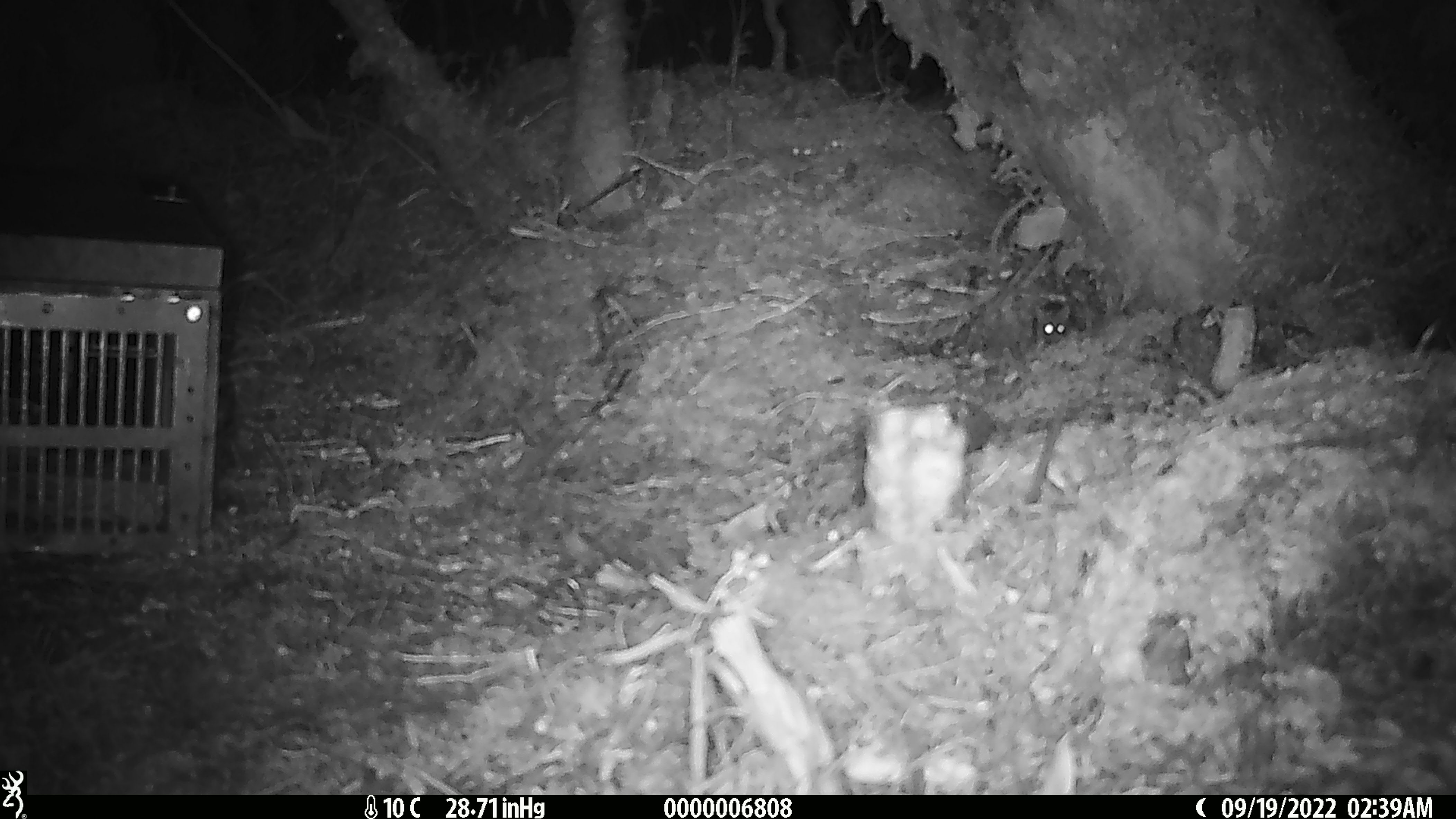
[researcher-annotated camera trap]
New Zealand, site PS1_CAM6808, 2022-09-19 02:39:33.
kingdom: Animalia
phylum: Chordata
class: Mammalia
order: Rodentia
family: Muridae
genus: Mus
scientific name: Mus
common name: mouse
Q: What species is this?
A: Mouse (Mus).